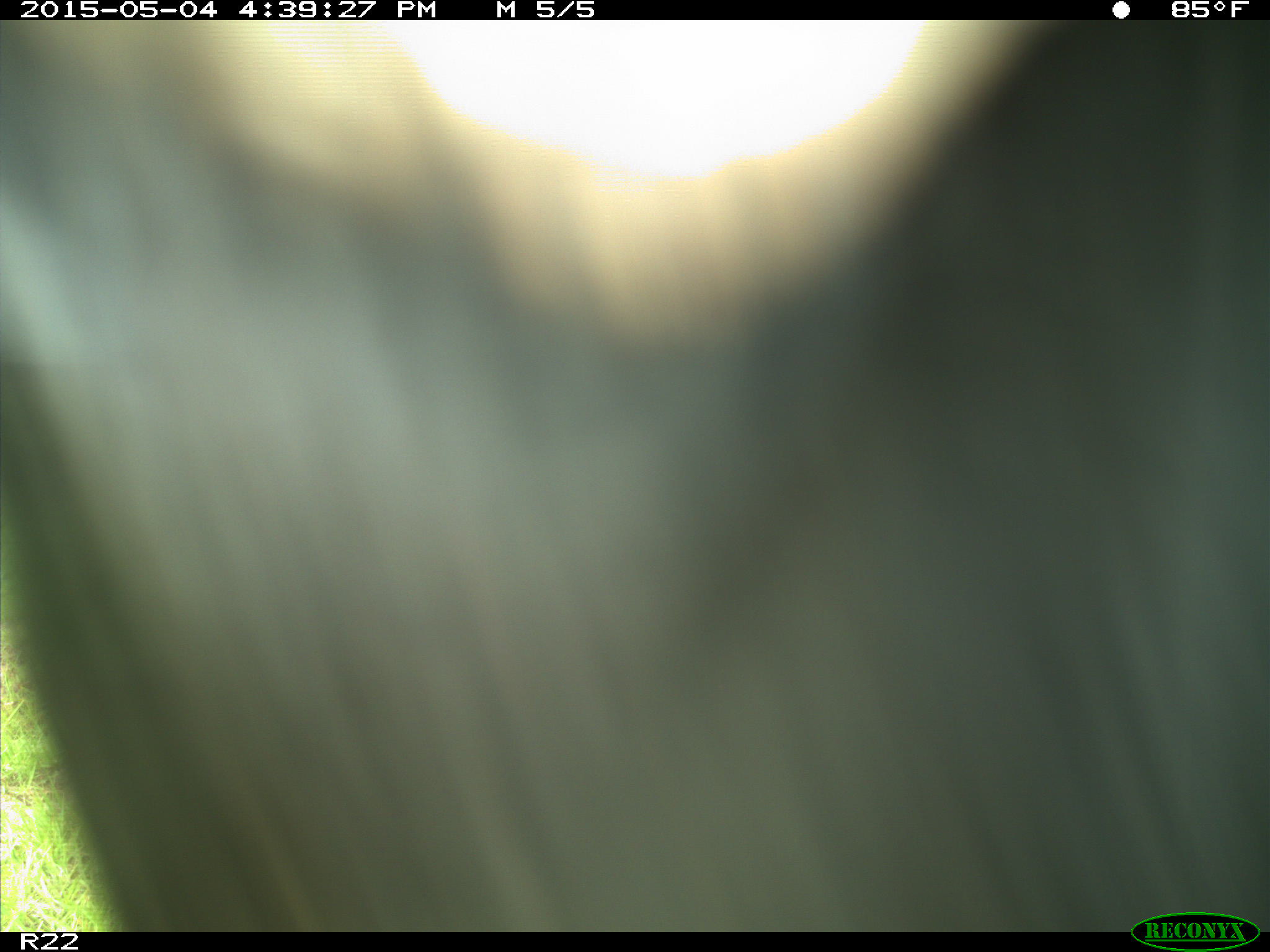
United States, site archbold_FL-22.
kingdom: Animalia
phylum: Chordata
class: Mammalia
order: Artiodactyla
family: Bovidae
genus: Bos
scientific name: Bos taurus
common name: domestic cow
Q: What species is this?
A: Bos taurus (domestic cow).